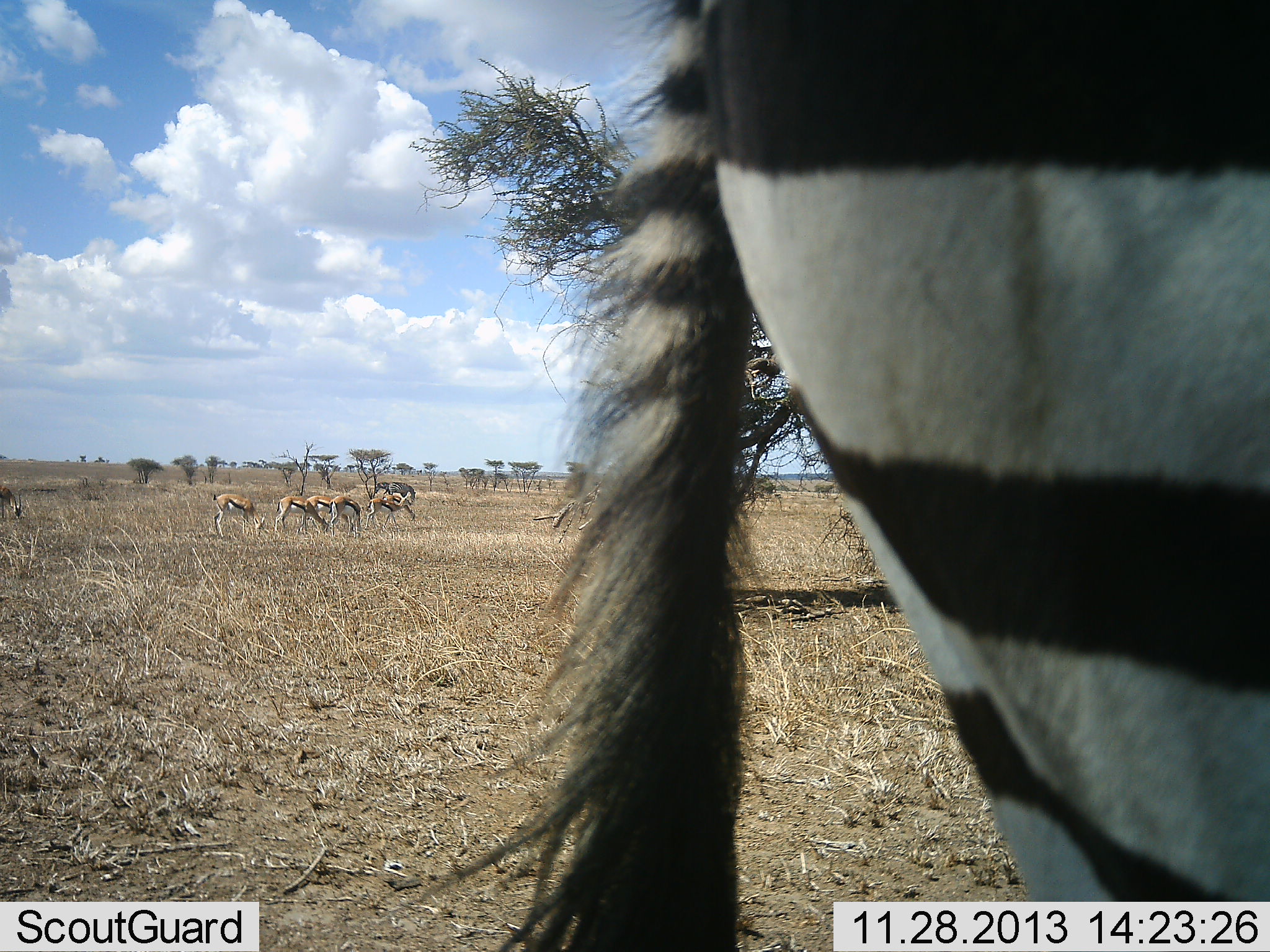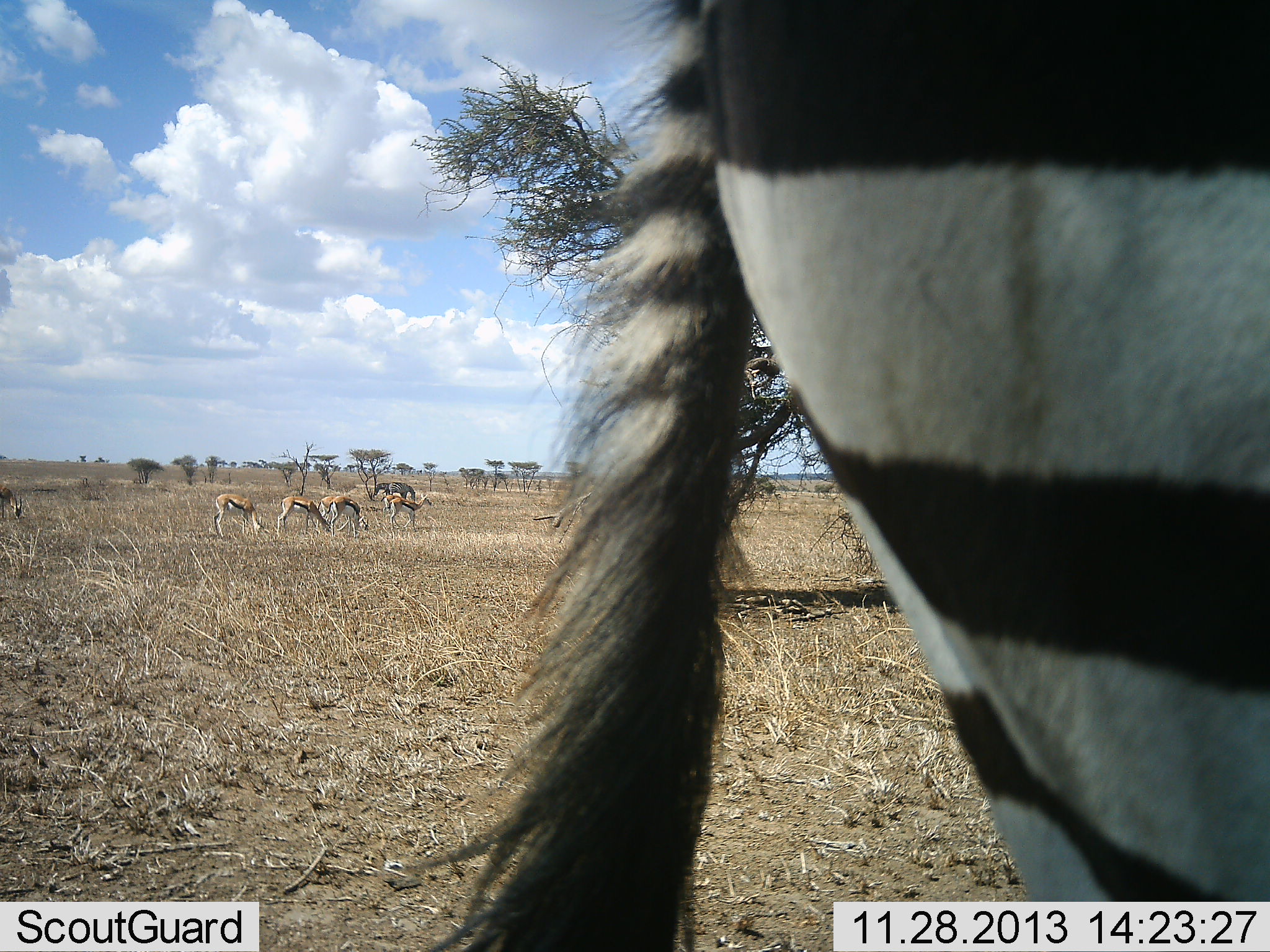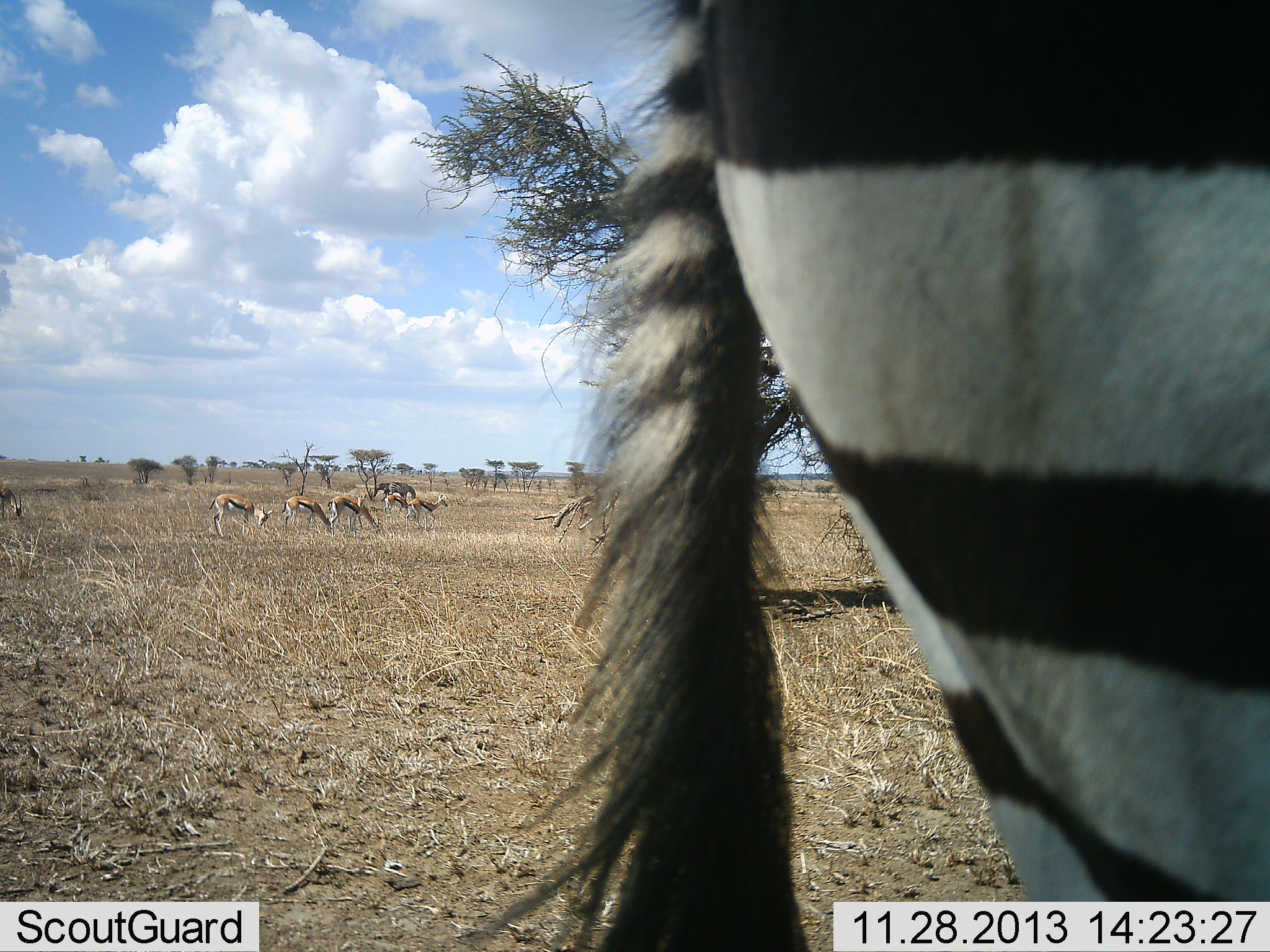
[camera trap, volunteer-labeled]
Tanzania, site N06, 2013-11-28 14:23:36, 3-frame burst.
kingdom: Animalia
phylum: Chordata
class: Mammalia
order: Artiodactyla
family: Bovidae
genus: Eudorcas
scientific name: Eudorcas thomsonii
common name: thomson's gazelle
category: gazellethomsons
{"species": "gazellethomsons (thomson's gazelle) (Eudorcas thomsonii)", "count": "5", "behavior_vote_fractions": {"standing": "21%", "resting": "0%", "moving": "29%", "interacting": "0%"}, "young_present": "0%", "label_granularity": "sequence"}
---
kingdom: Animalia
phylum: Chordata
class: Mammalia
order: Perissodactyla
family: Equidae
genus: Equus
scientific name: Equus quagga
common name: plains zebra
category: zebra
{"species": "zebra (plains zebra) (Equus quagga)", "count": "1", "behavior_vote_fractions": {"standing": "100%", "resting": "0%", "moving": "0%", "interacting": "4%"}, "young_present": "0%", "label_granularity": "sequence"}